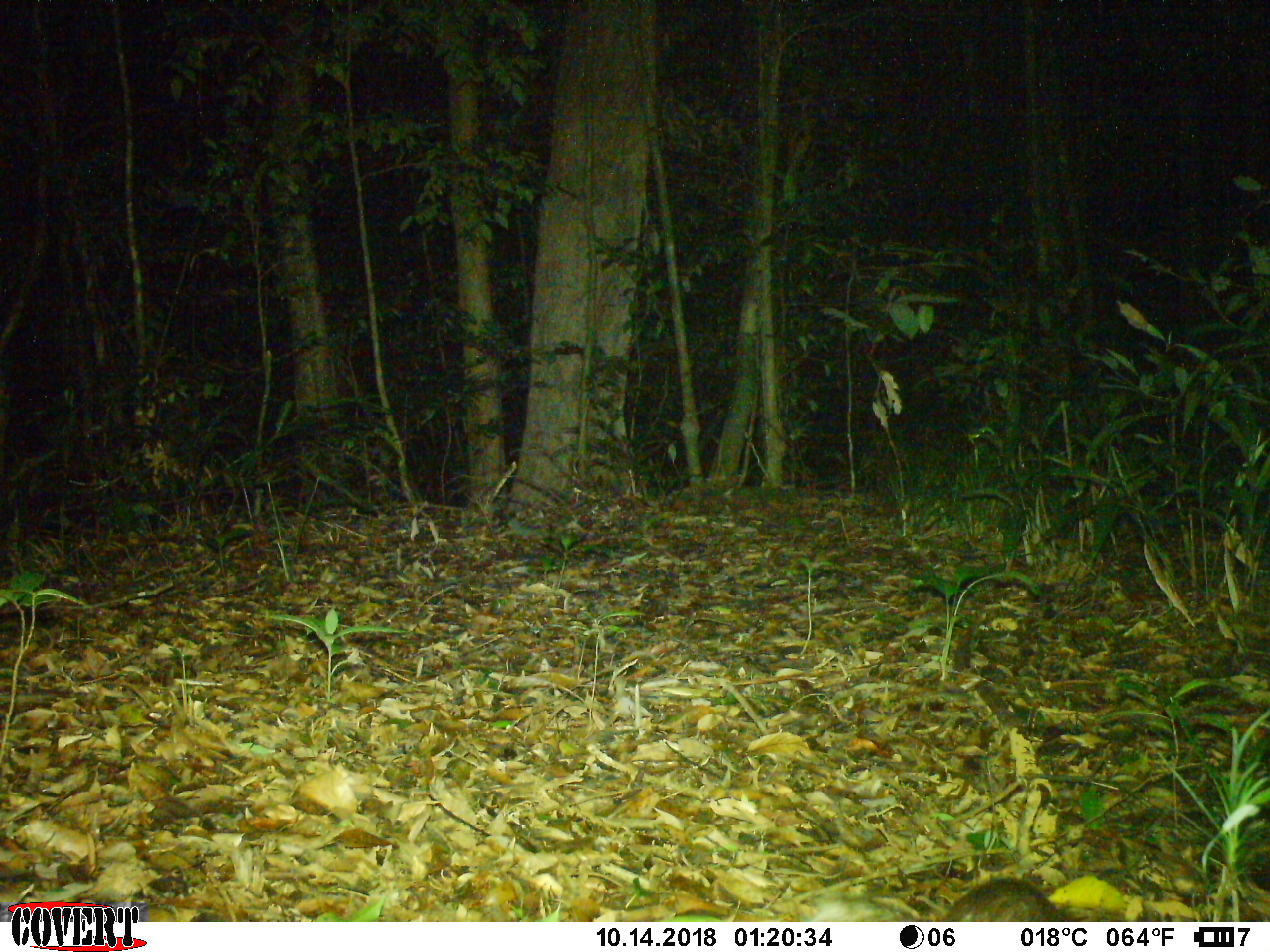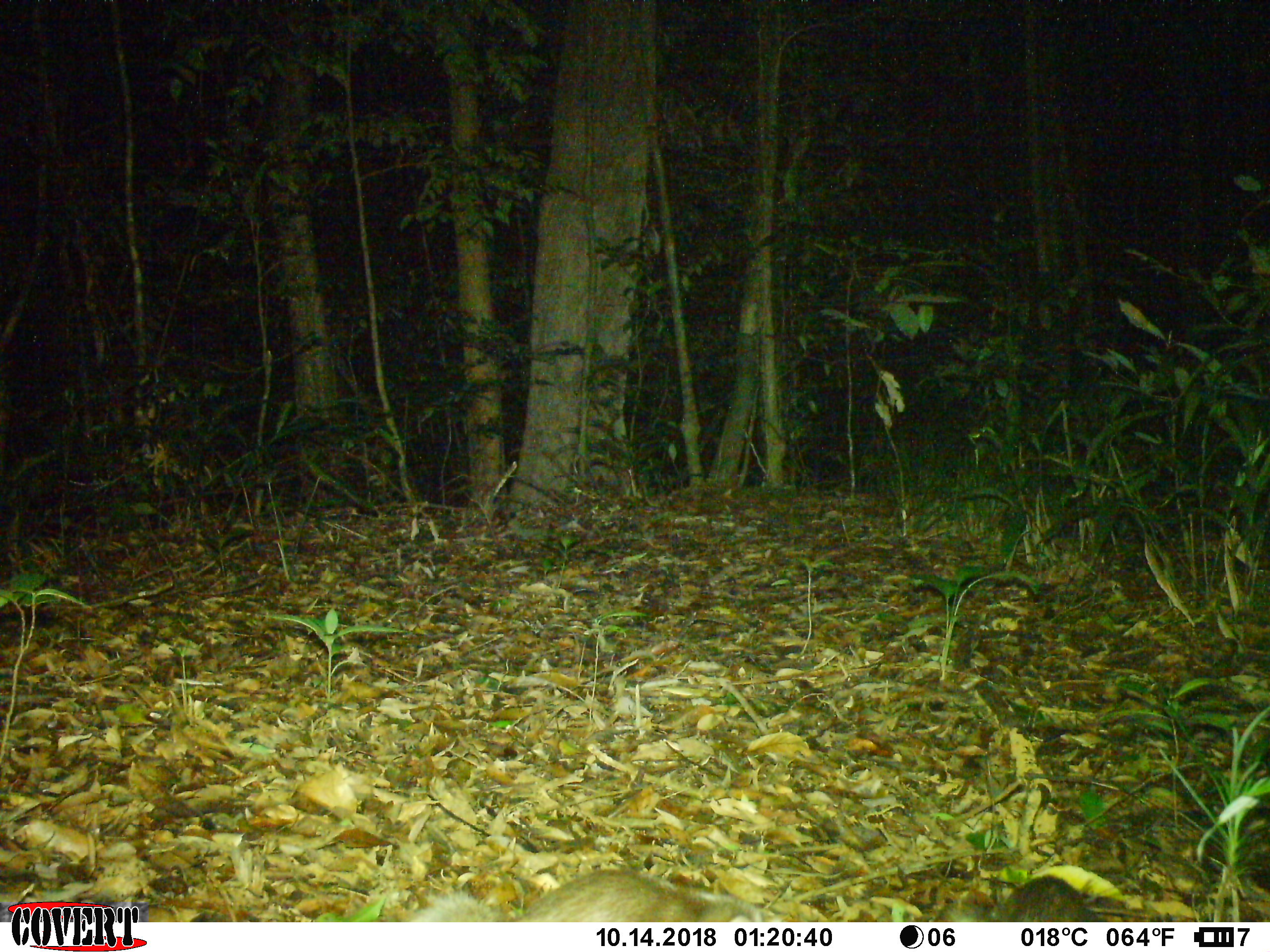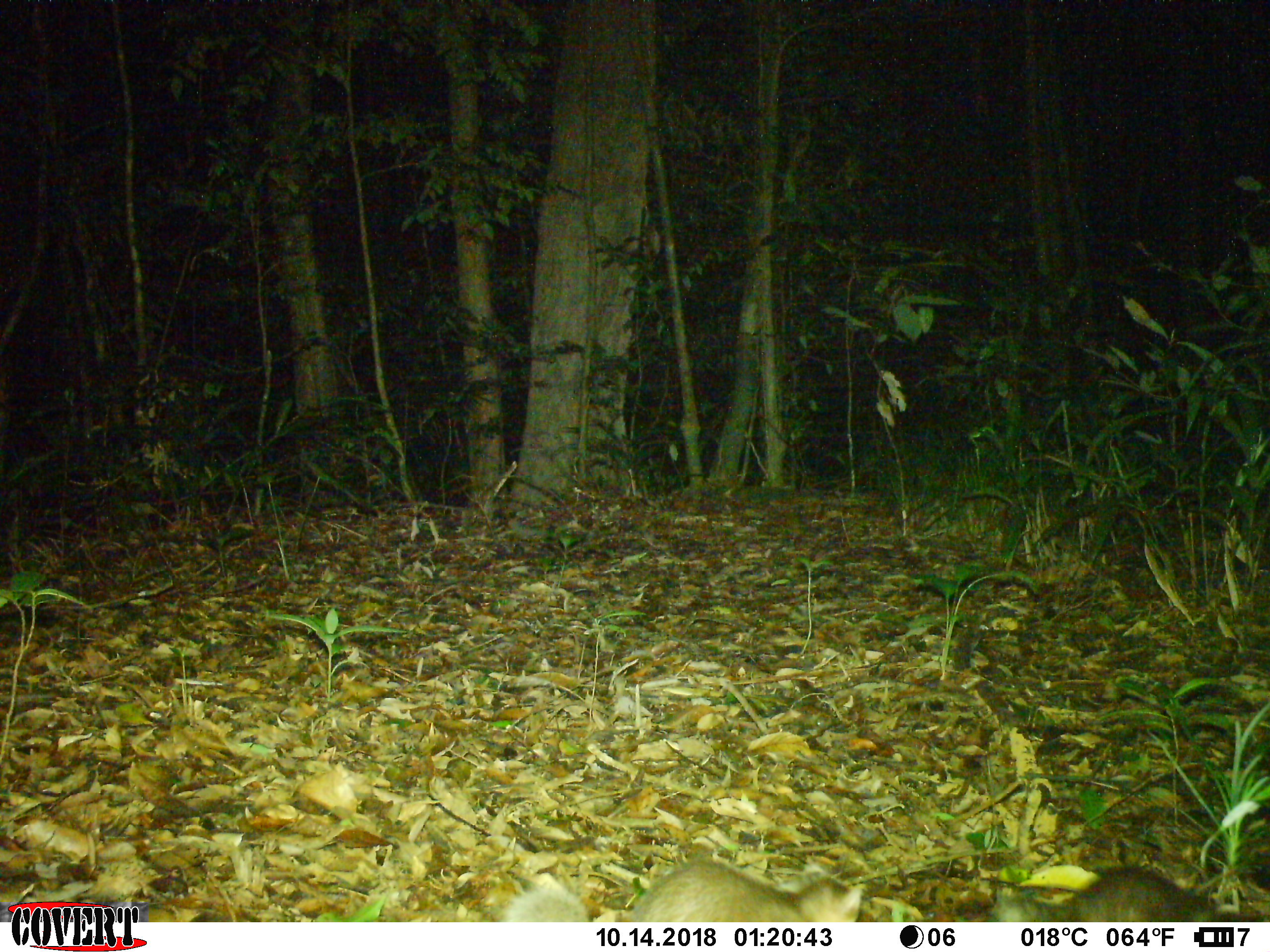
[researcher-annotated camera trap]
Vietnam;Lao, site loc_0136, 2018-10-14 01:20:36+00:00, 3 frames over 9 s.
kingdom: Animalia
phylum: Chordata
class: Mammalia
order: Carnivora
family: Mustelidae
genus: Melogale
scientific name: Melogale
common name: ferret badger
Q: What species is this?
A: Ferret badger (Melogale).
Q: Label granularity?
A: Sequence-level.